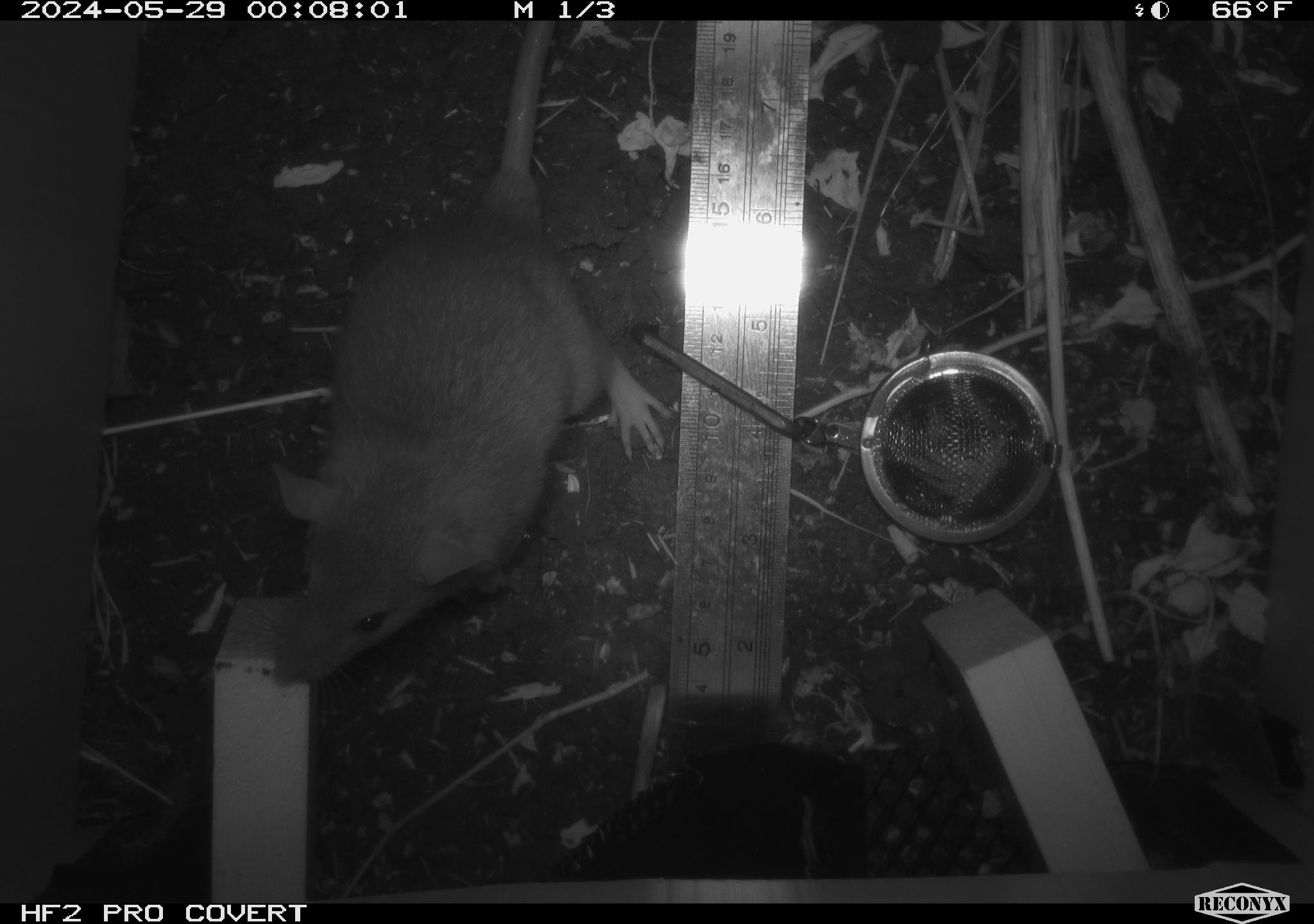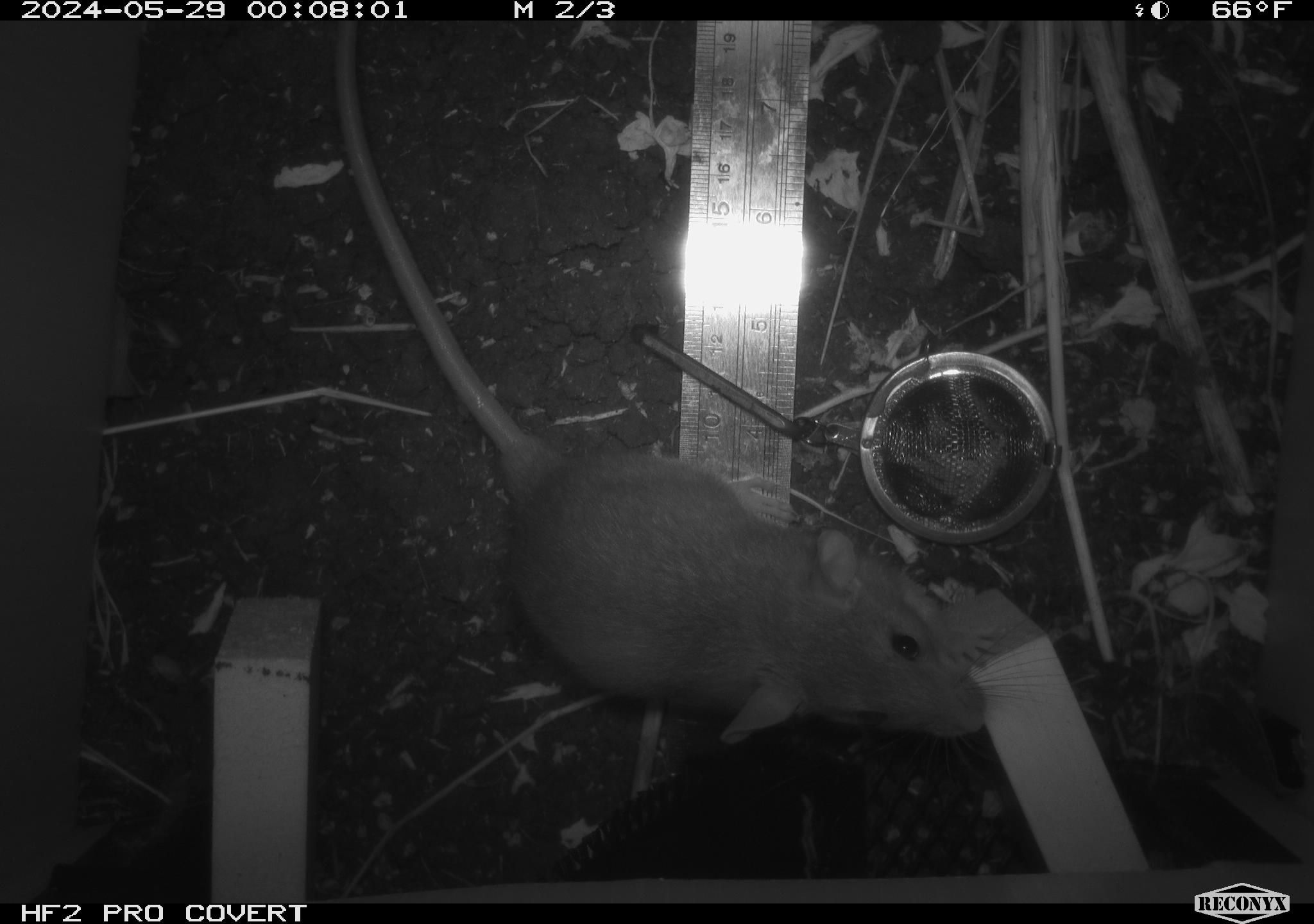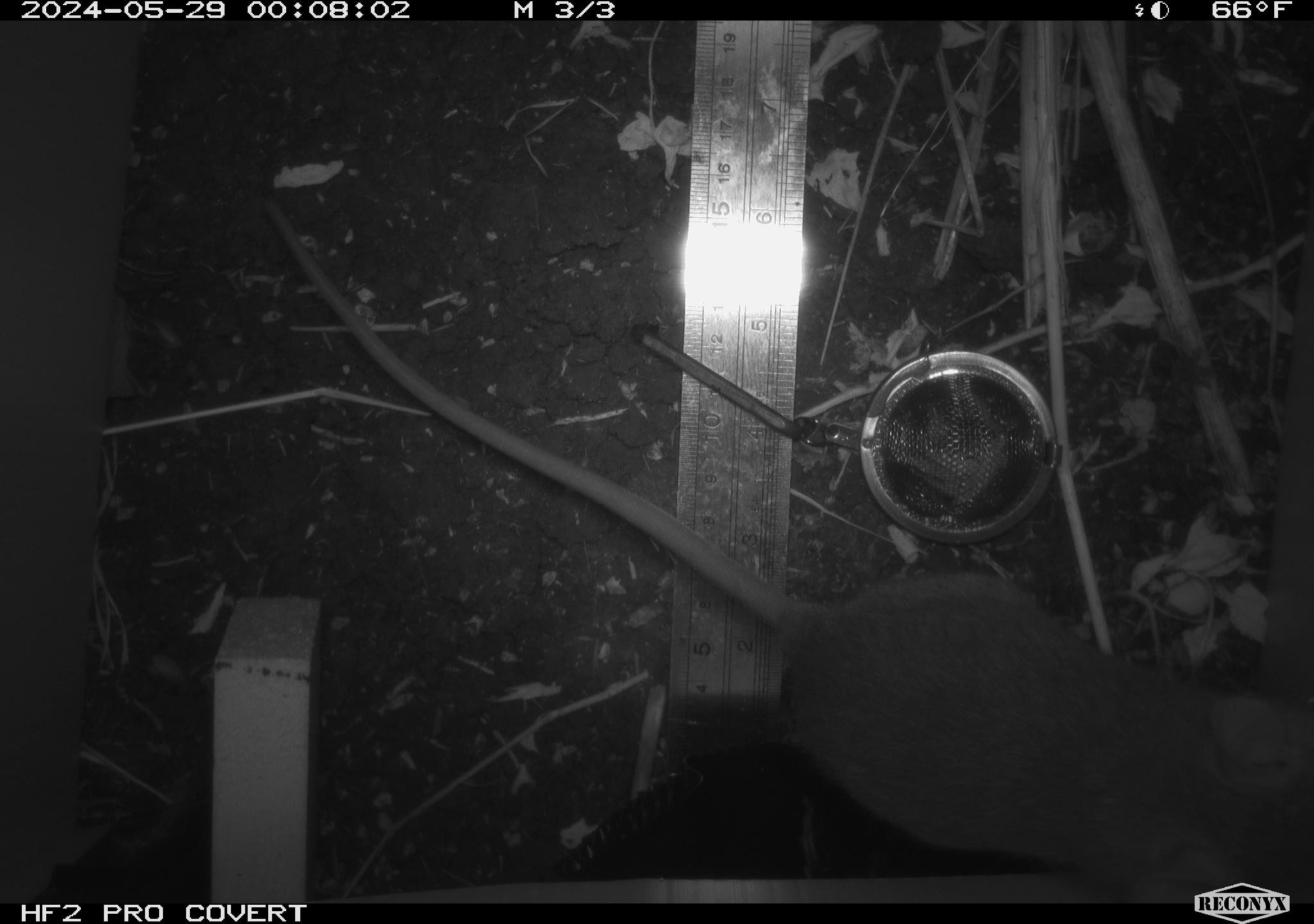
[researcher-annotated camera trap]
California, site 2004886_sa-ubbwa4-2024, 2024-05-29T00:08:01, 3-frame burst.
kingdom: Animalia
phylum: Chordata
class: Mammalia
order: Rodentia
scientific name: Rodentia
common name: woodrat or rat or mouse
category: woodrat or rat or mouse species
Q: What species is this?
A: Woodrat or rat or mouse species (woodrat or rat or mouse) (Rodentia).